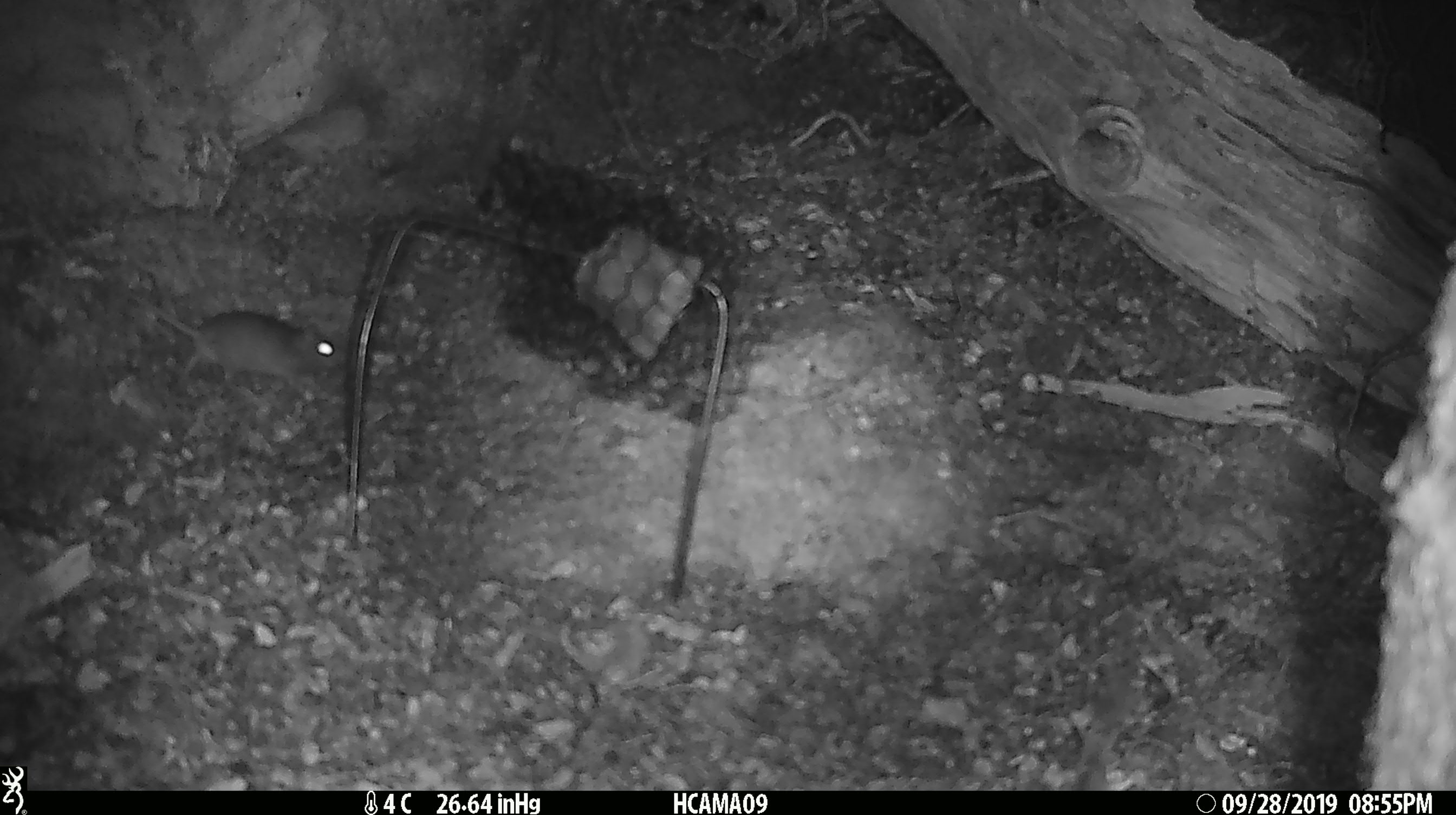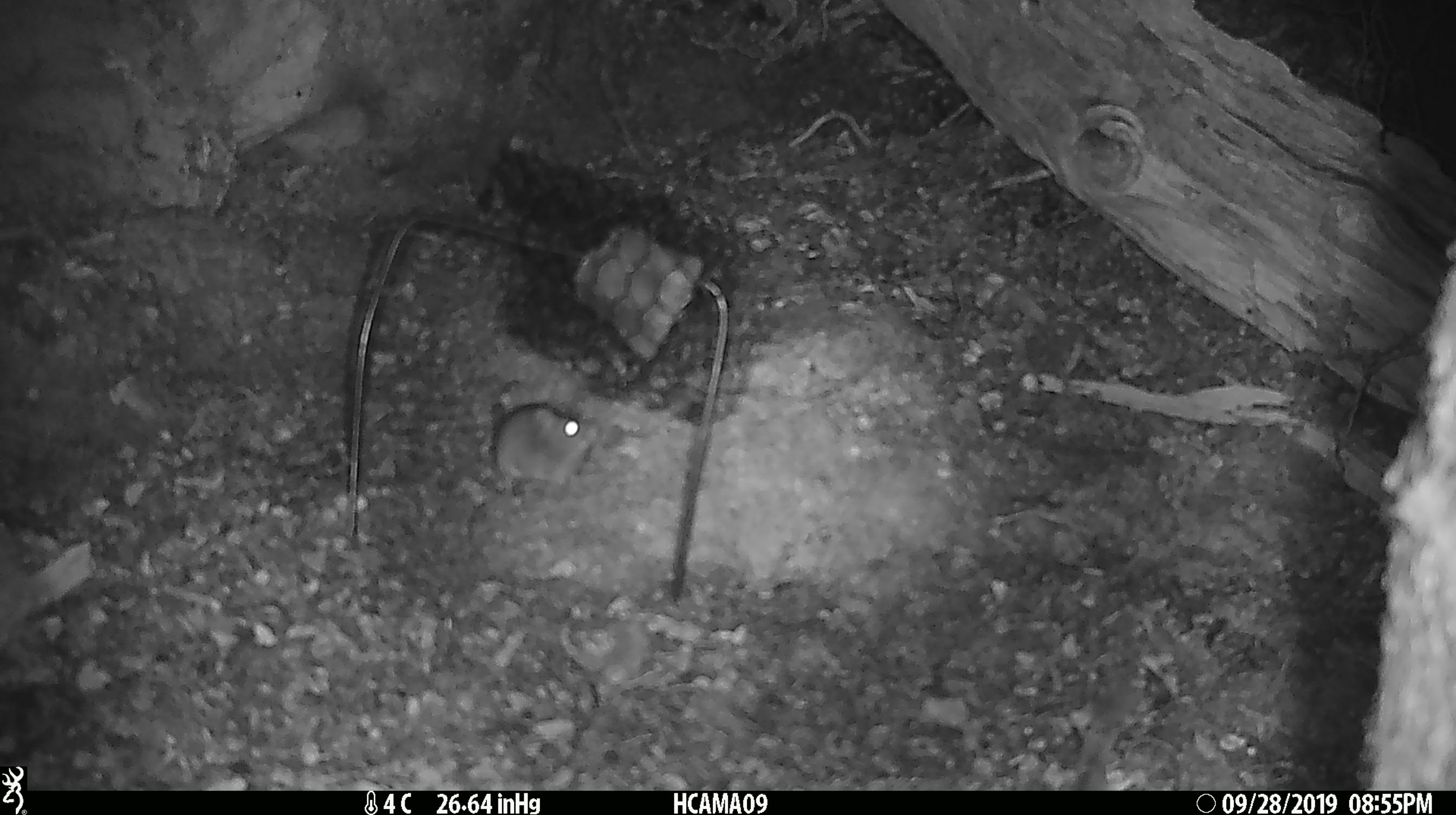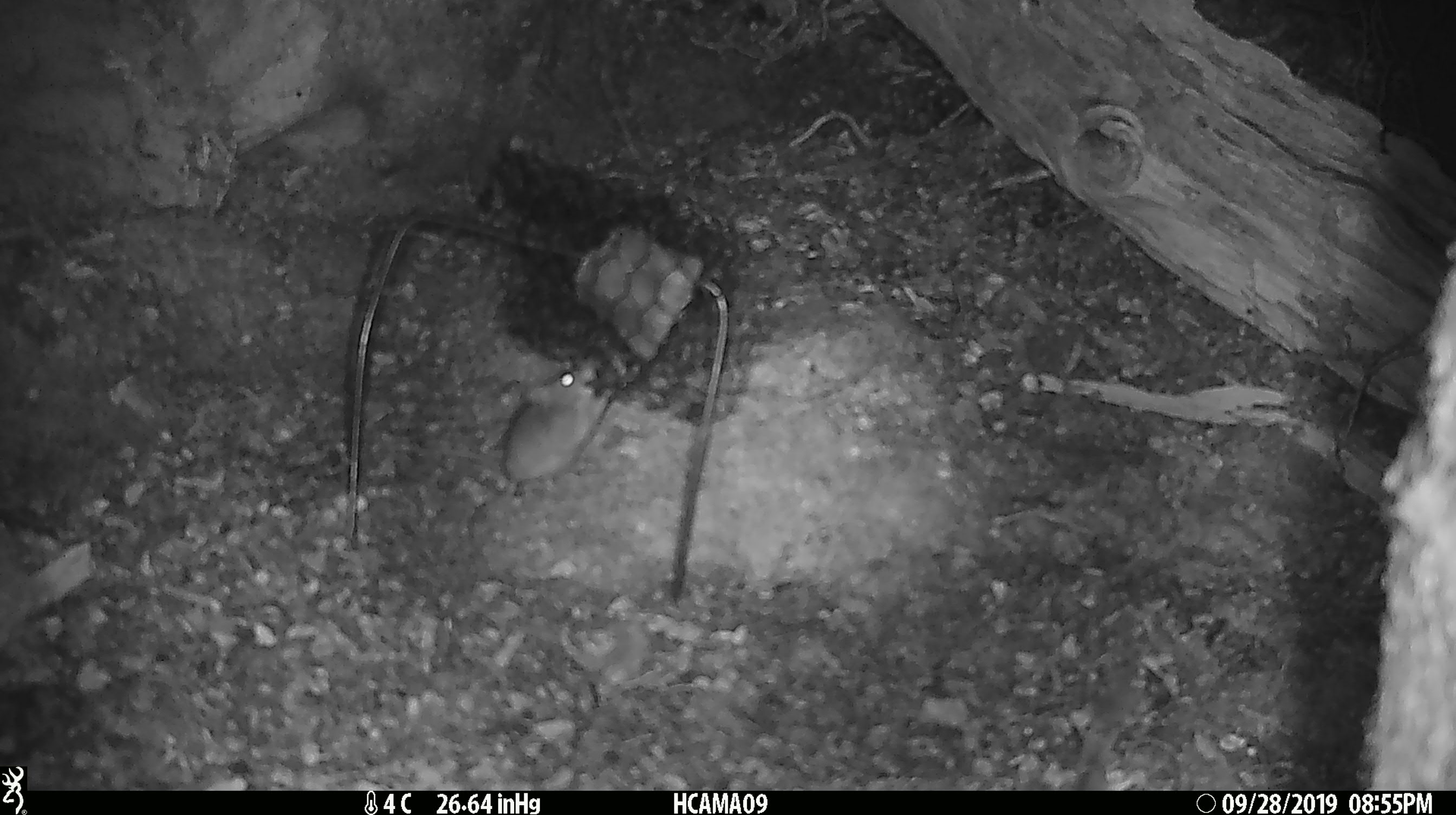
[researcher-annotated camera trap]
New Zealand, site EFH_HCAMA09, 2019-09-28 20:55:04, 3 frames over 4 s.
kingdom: Animalia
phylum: Chordata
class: Mammalia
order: Rodentia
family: Muridae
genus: Mus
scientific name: Mus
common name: mouse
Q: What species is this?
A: Mouse (Mus).